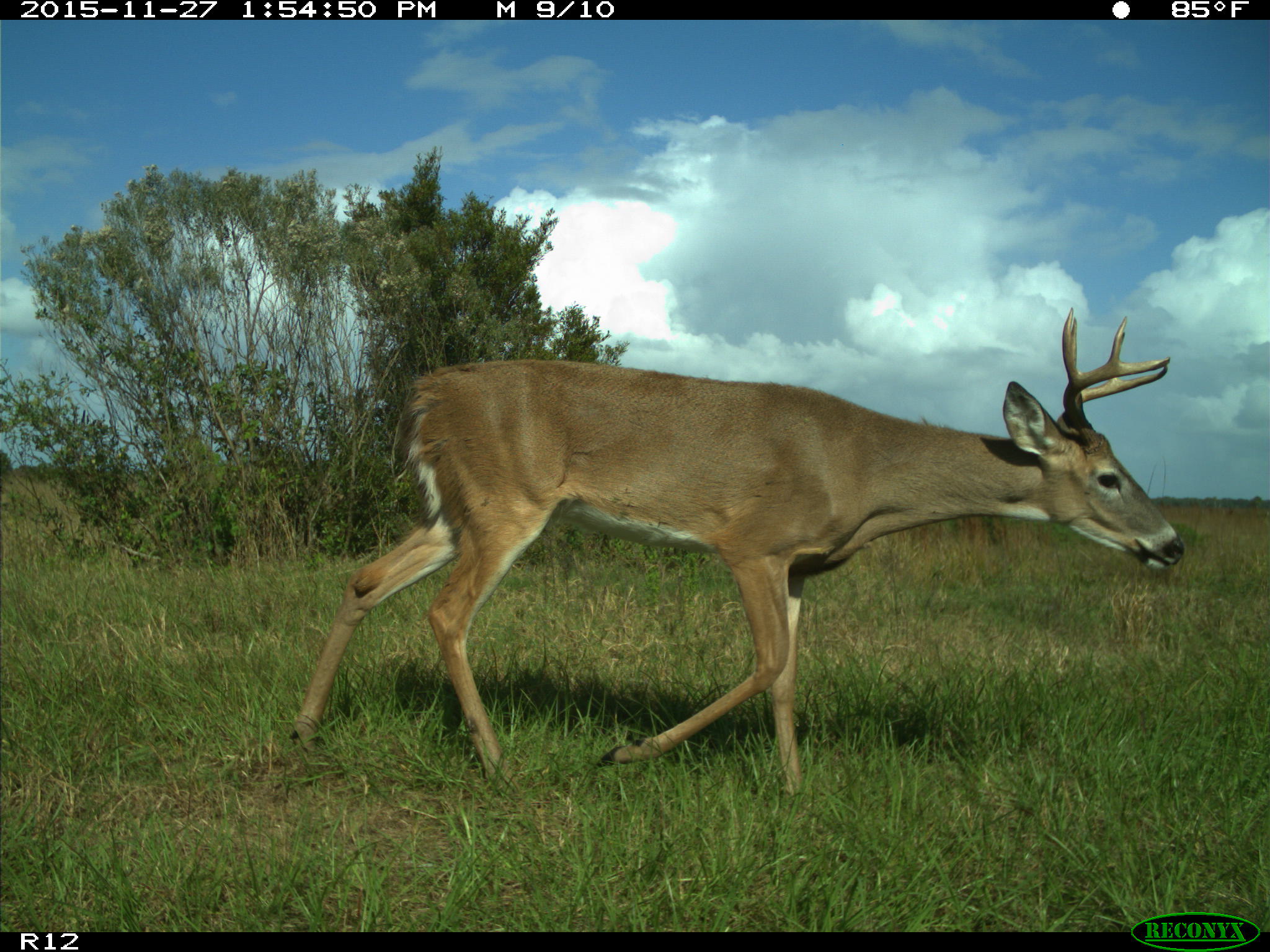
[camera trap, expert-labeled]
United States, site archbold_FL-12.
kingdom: Animalia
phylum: Chordata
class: Mammalia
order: Artiodactyla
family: Cervidae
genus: Odocoileus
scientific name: Odocoileus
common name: deer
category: unidentified deer